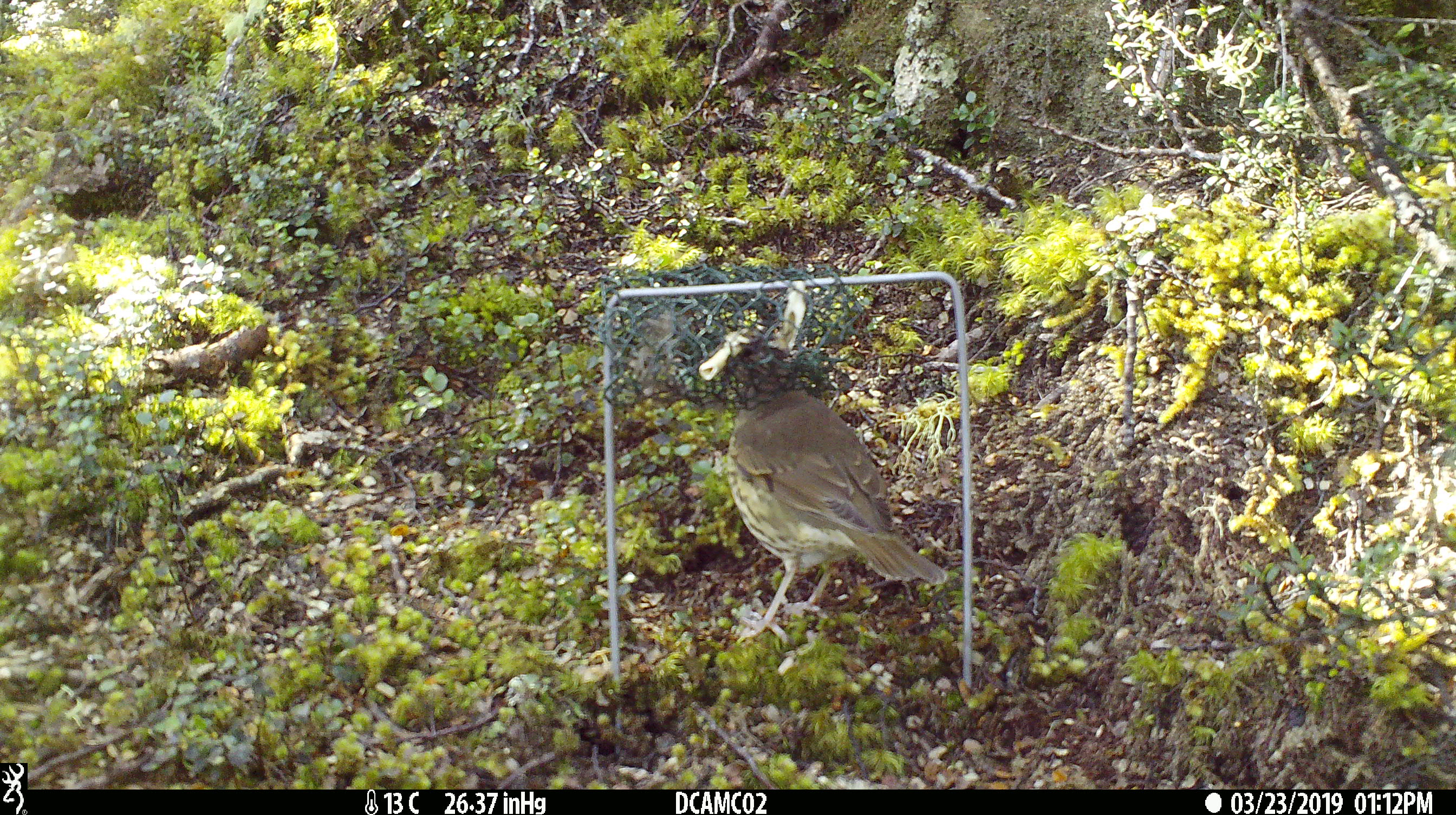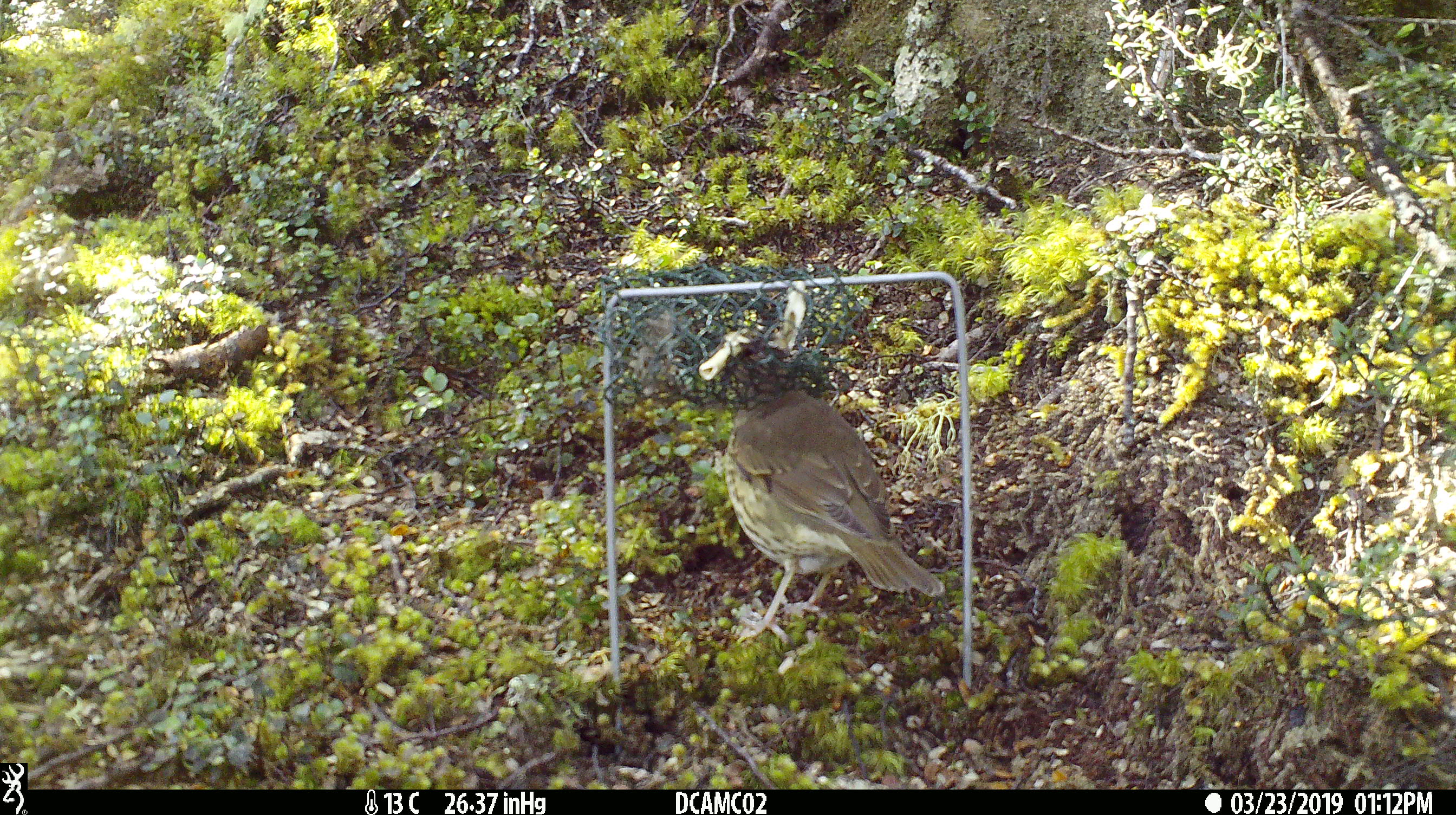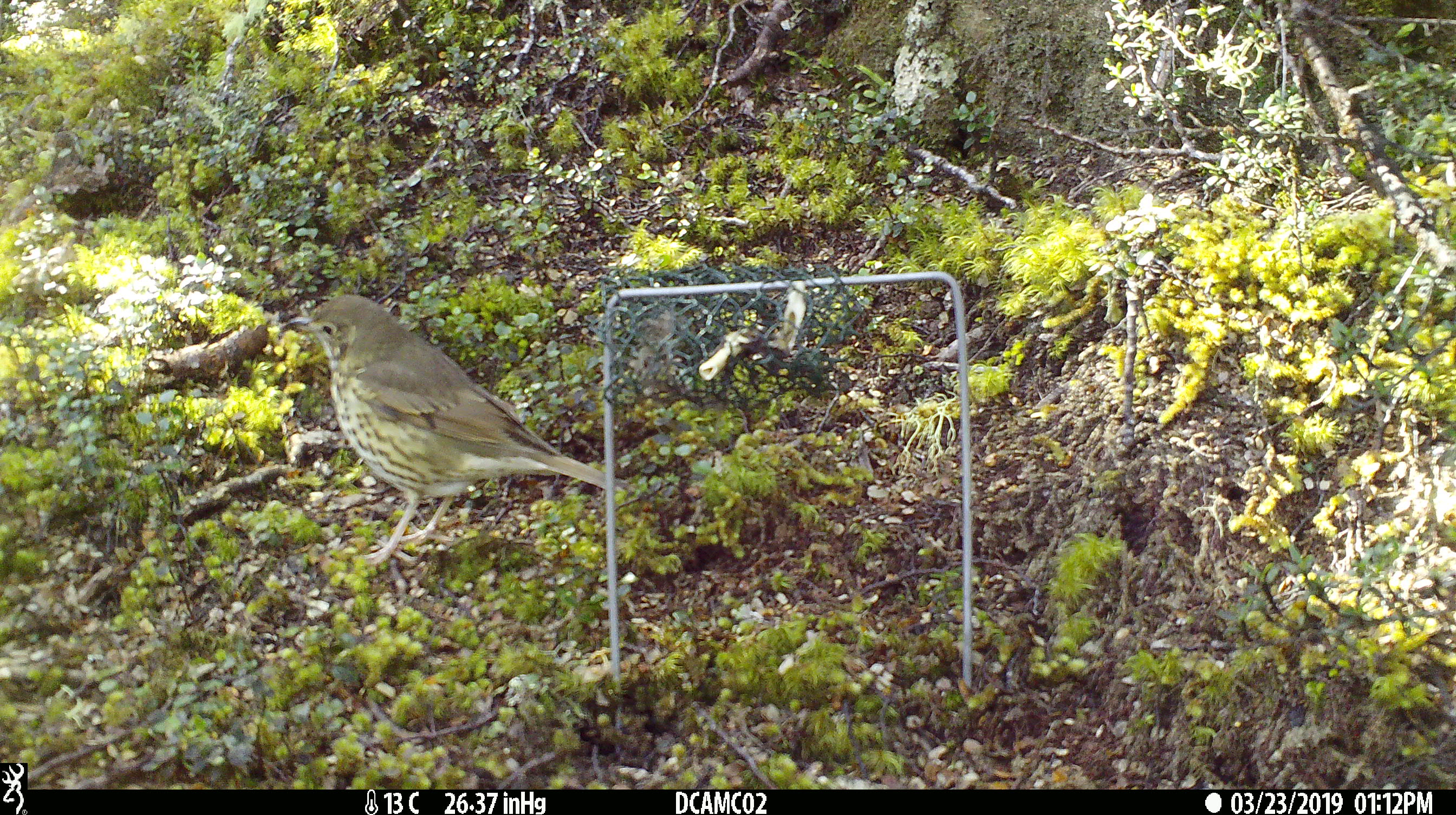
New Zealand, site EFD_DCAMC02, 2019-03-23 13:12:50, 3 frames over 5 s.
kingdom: Animalia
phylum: Chordata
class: Aves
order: Passeriformes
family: Turdidae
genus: Turdus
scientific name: Turdus philomelos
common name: song thrush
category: thrush